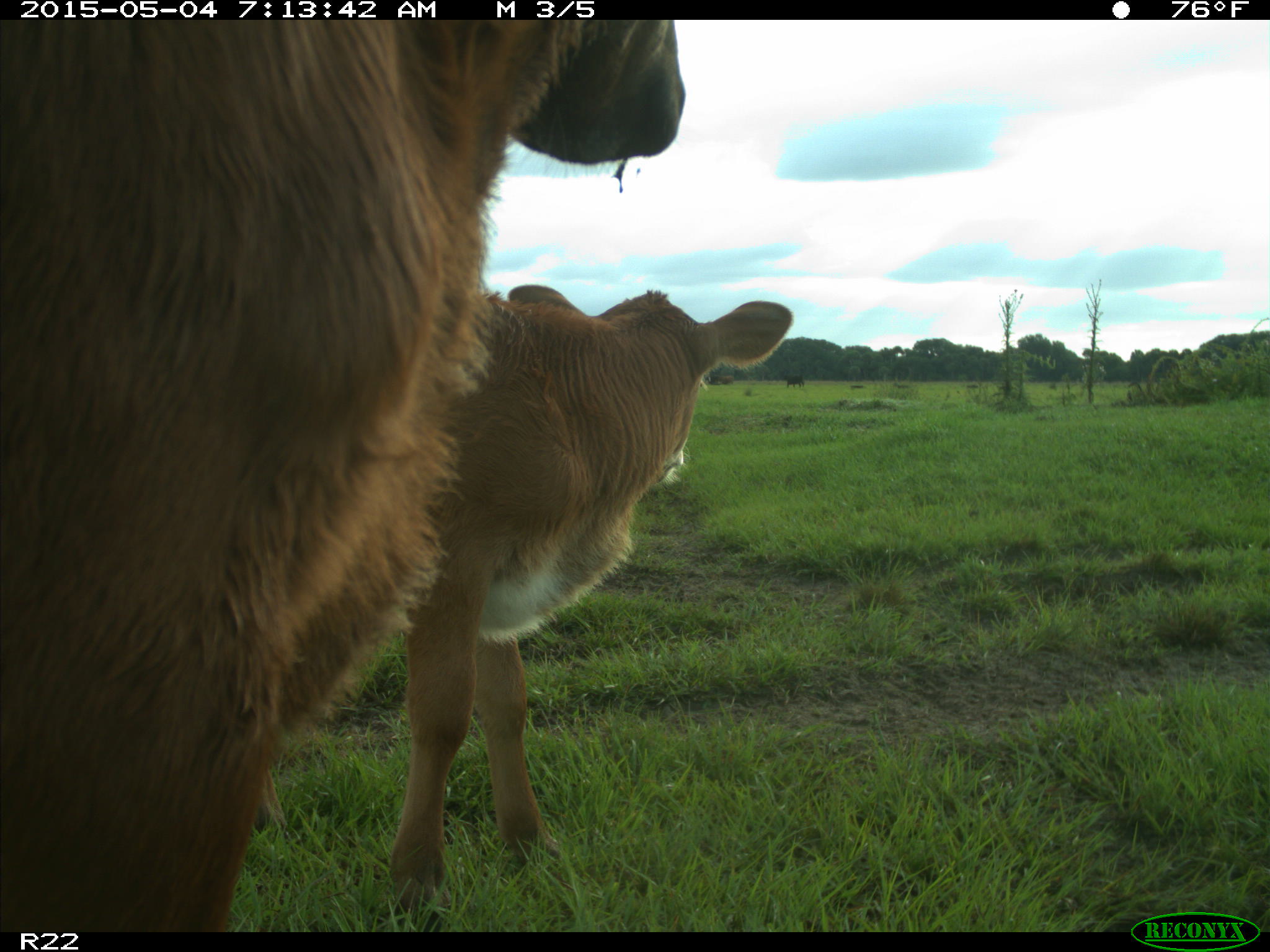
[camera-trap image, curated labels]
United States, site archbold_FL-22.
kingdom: Animalia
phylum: Chordata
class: Mammalia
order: Artiodactyla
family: Bovidae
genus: Bos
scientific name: Bos taurus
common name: domestic cow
Bos taurus (domestic cow).